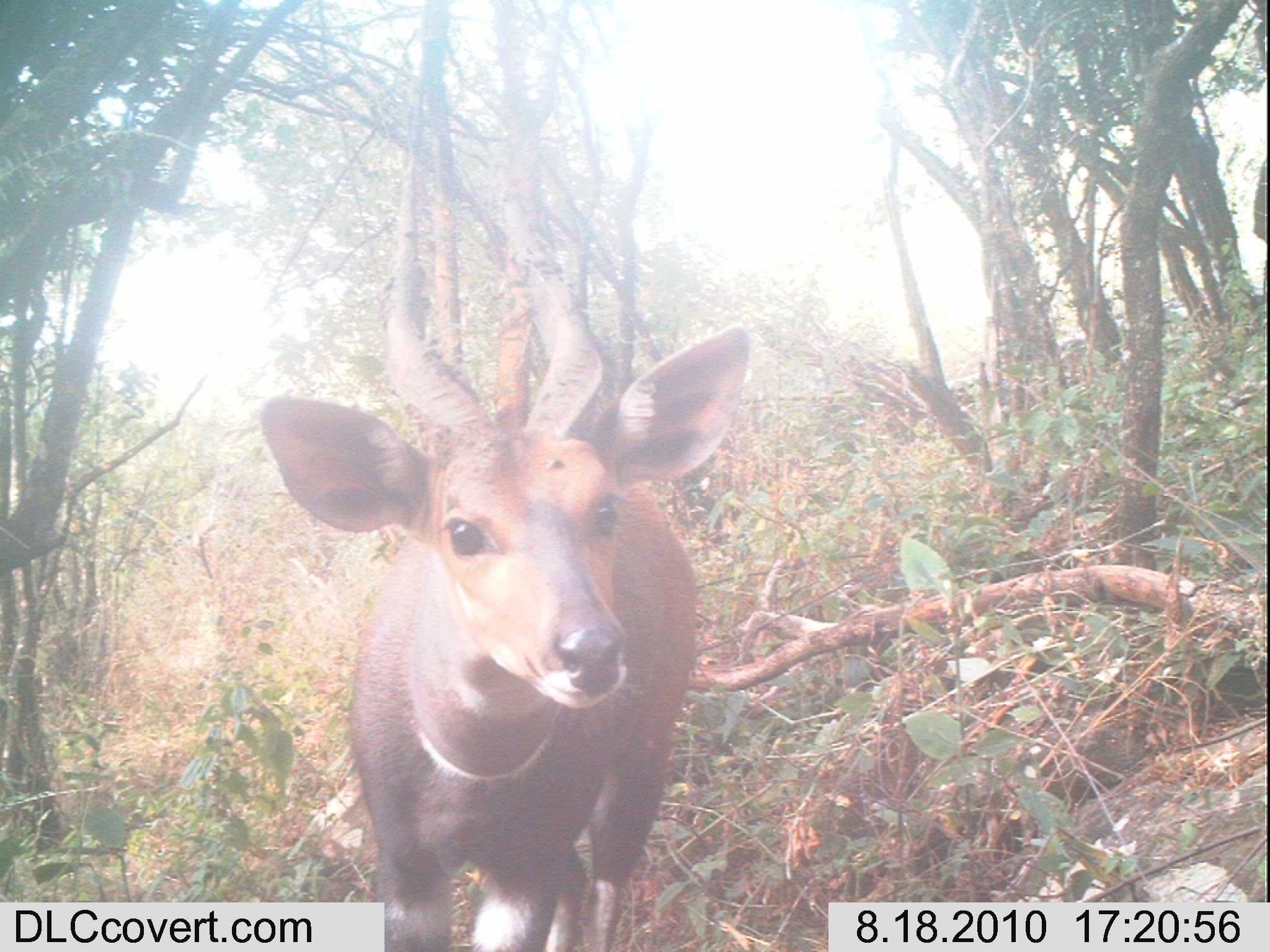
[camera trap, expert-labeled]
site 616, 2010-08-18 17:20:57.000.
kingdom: Animalia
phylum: Chordata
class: Mammalia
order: Artiodactyla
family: Bovidae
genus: Tragelaphus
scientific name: Tragelaphus scriptus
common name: bushbuck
Tragelaphus scriptus (bushbuck), count 1.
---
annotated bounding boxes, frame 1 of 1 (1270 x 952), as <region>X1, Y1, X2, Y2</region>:
tragelaphus scriptus: <region>258, 46, 753, 949</region>